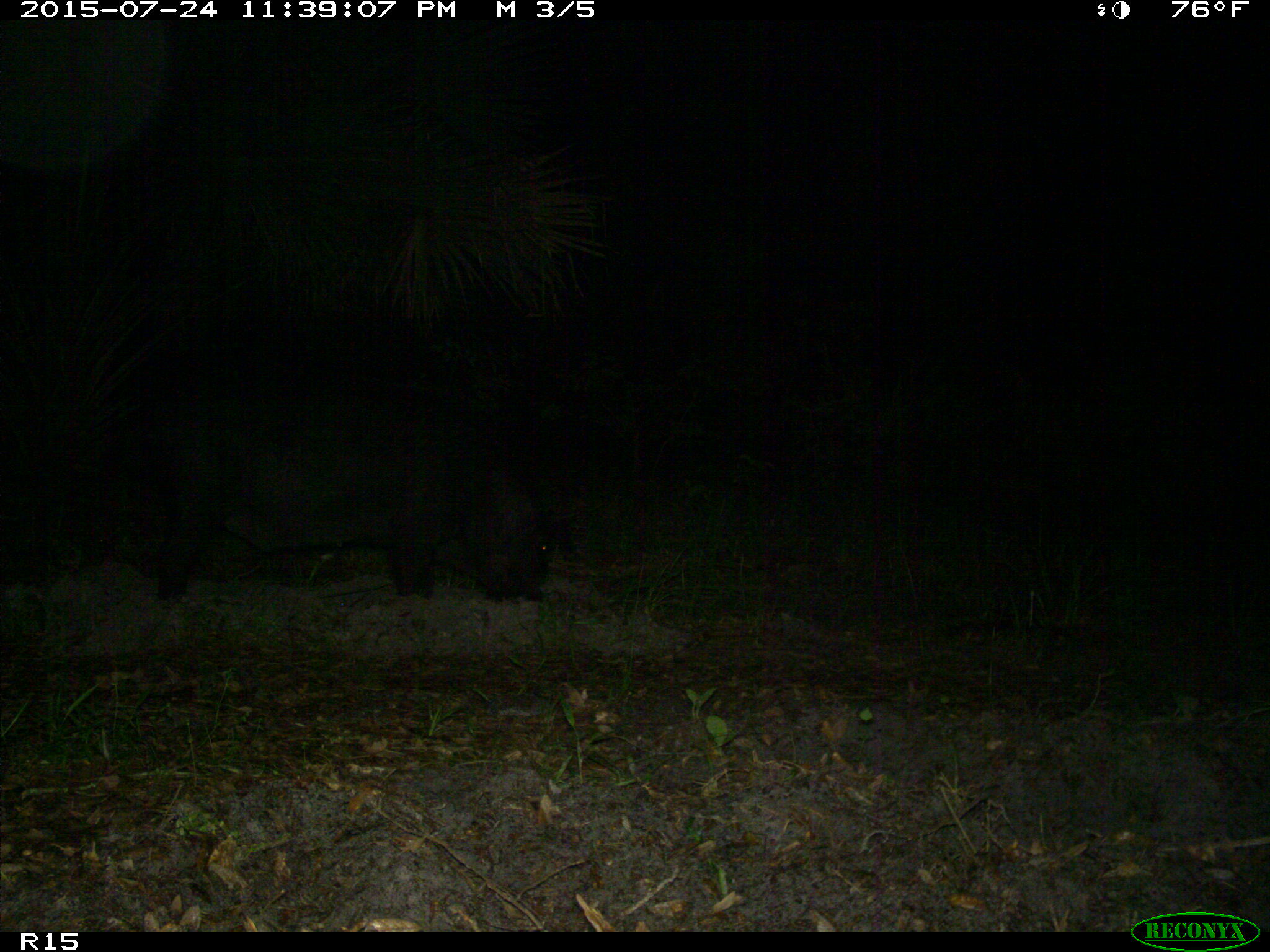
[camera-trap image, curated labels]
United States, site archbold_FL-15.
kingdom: Animalia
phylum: Chordata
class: Mammalia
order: Artiodactyla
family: Suidae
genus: Sus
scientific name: Sus scrofa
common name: wild boar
Sus scrofa (wild boar).